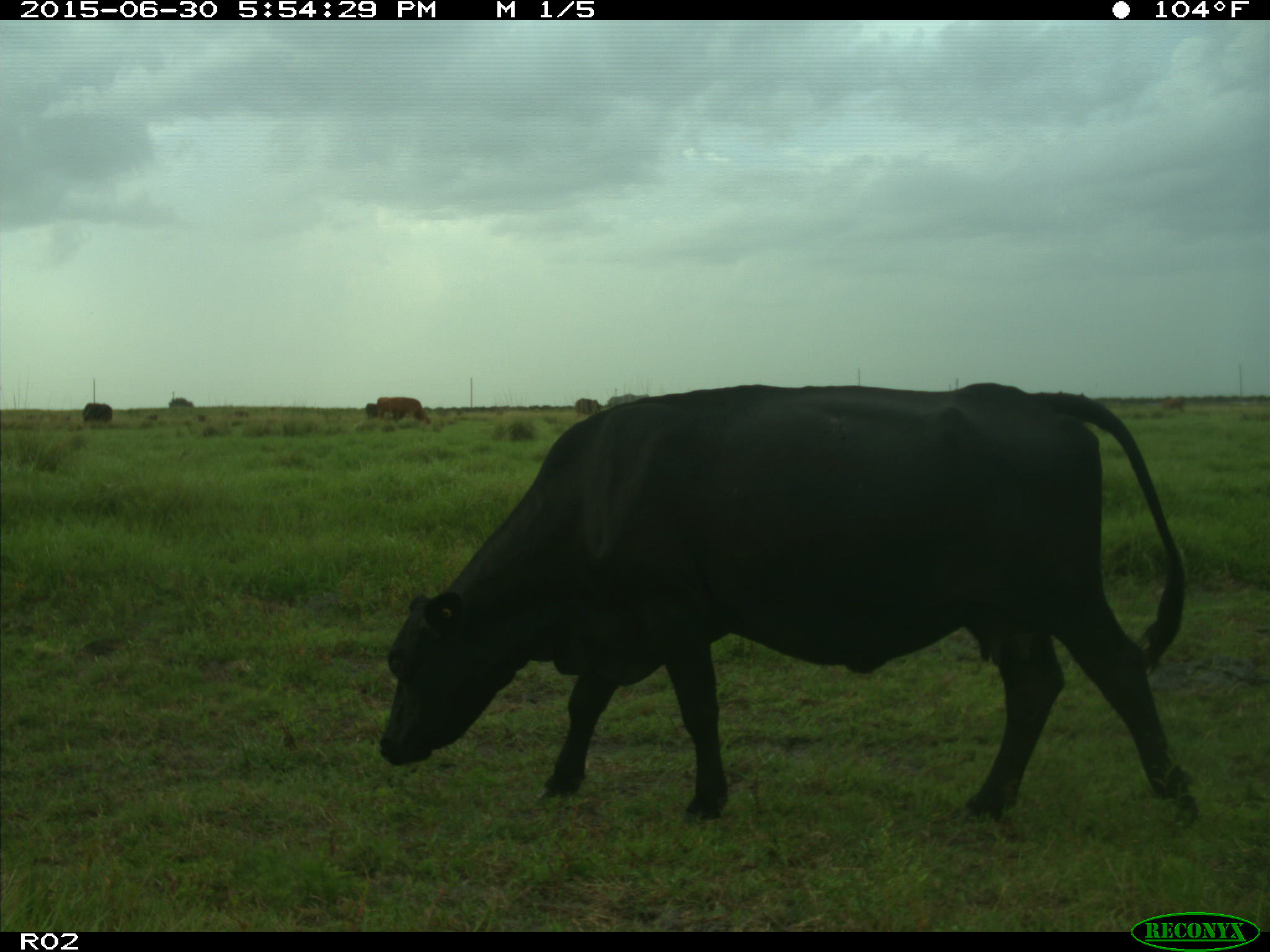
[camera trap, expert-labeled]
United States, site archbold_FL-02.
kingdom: Animalia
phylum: Chordata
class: Mammalia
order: Artiodactyla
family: Bovidae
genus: Bos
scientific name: Bos taurus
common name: domestic cow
Bos taurus (domestic cow).